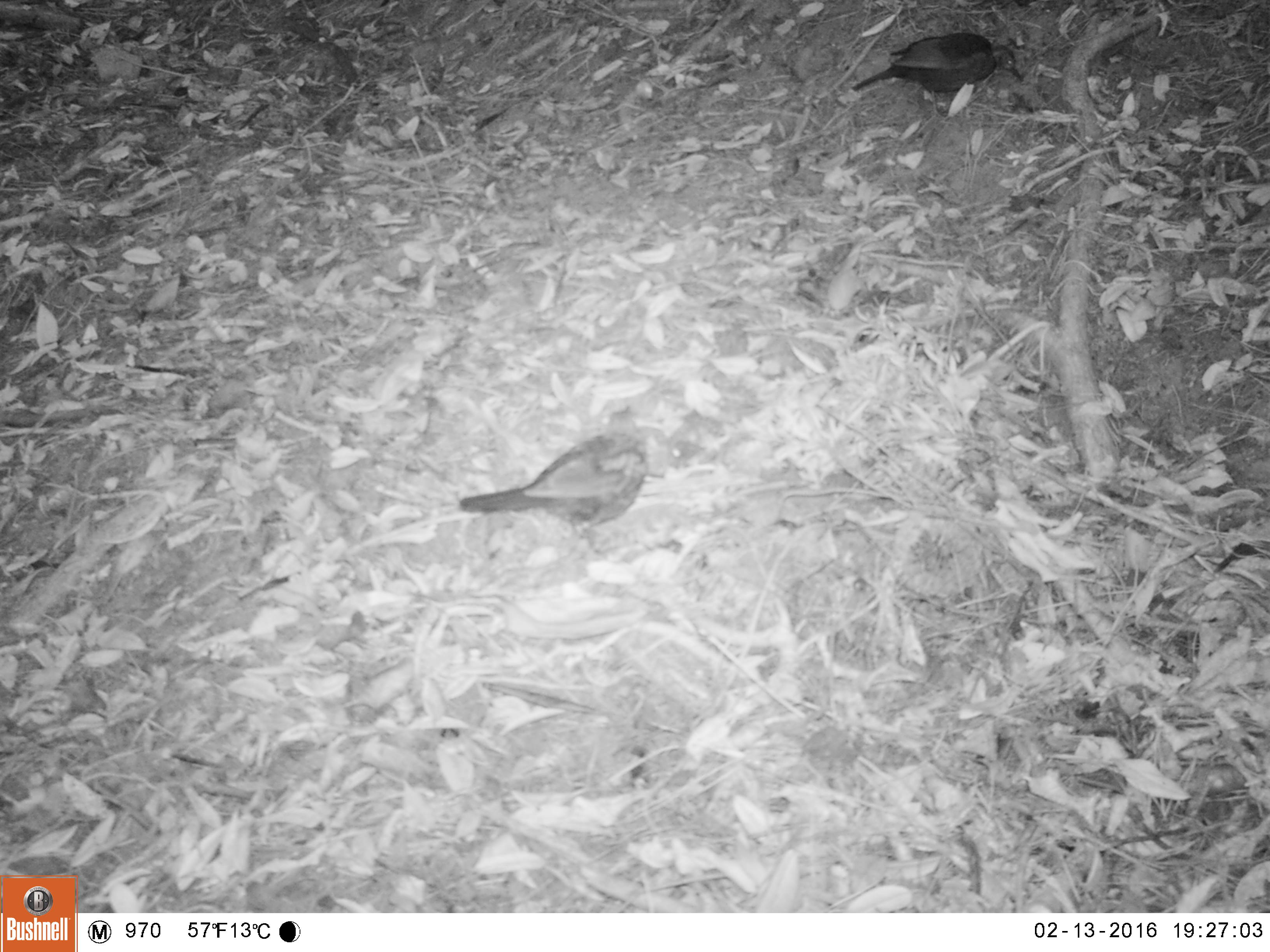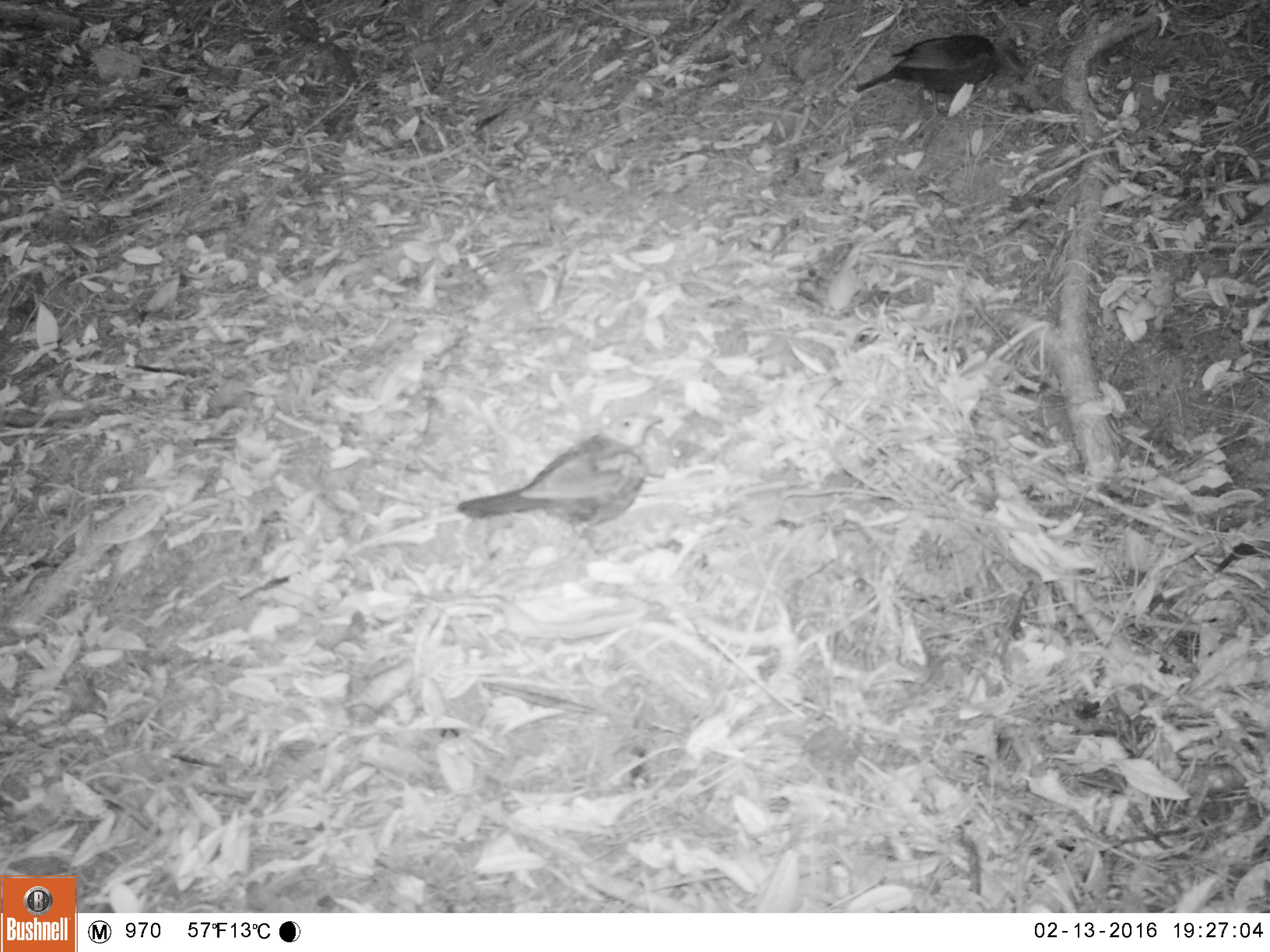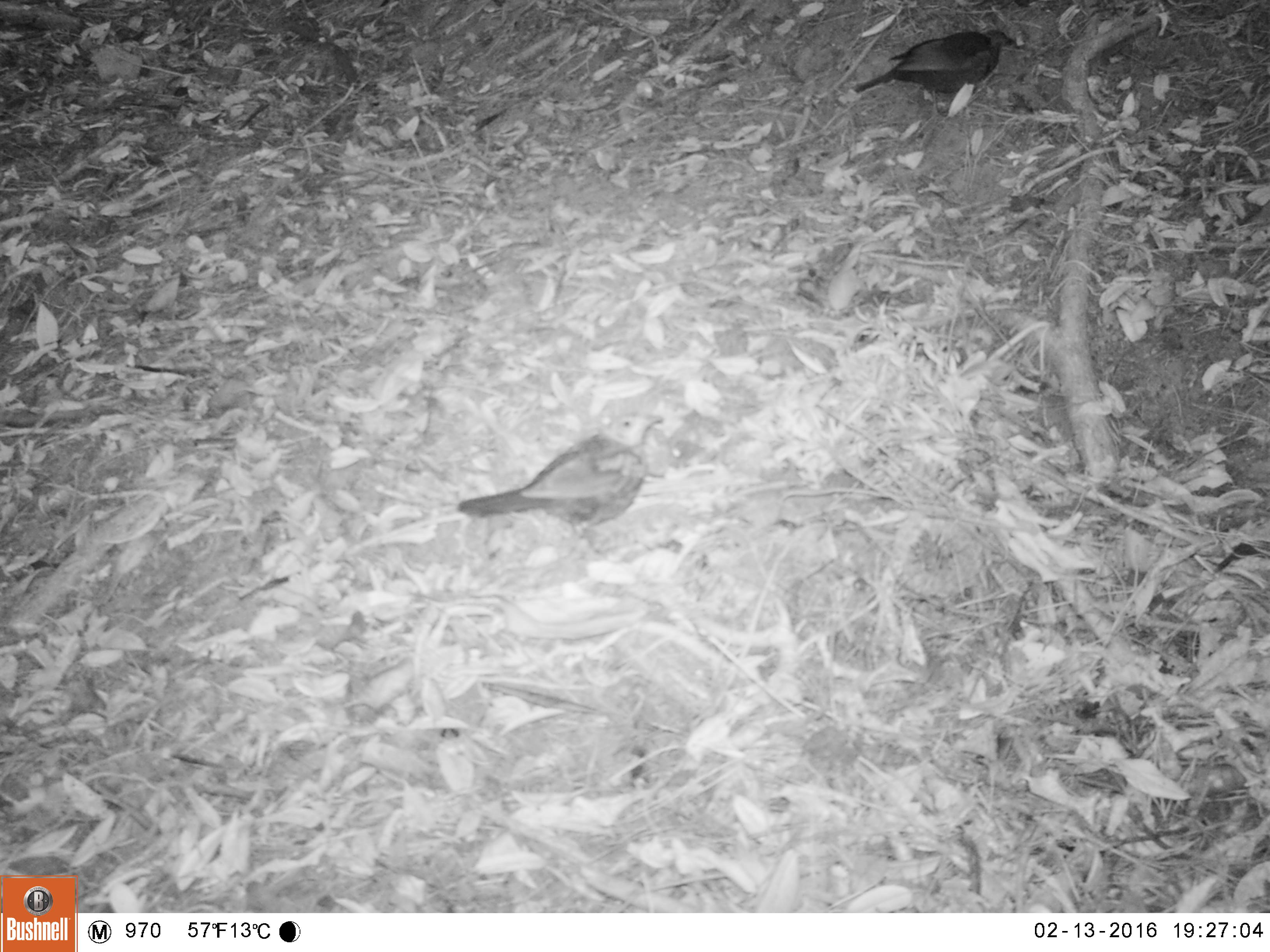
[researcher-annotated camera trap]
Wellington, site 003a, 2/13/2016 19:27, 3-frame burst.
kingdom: Animalia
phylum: Chordata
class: Aves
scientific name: Aves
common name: bird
Bird (Aves).